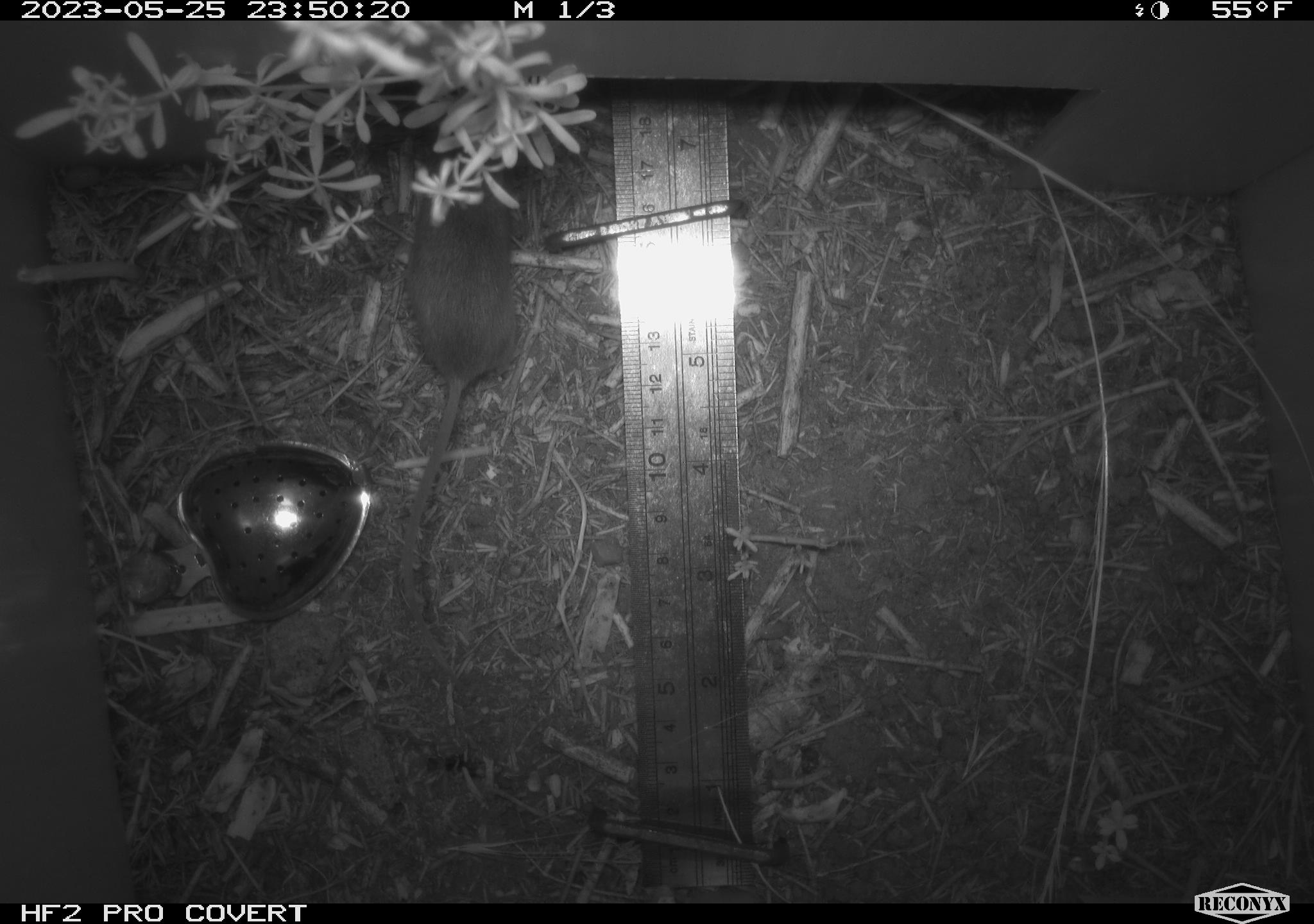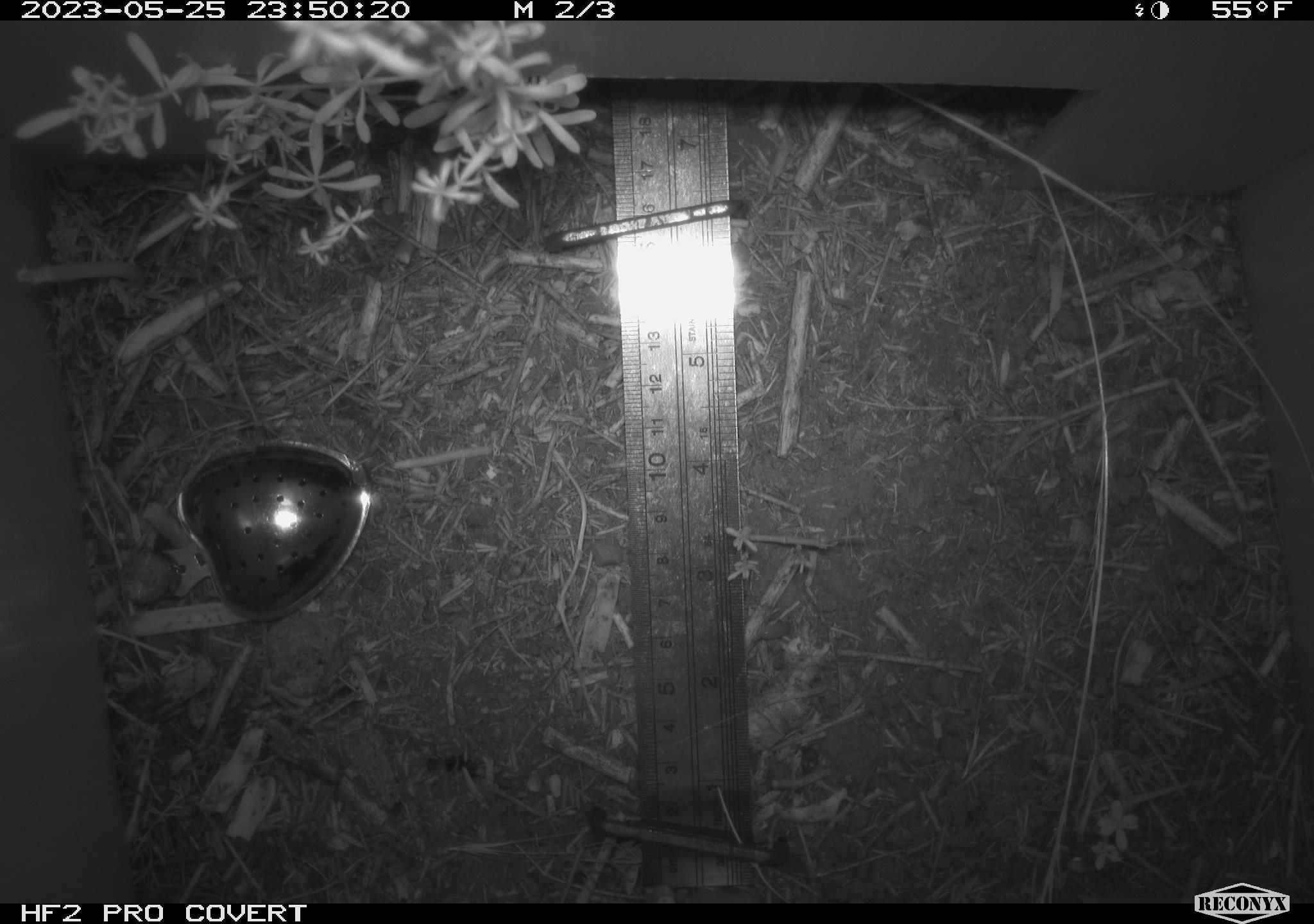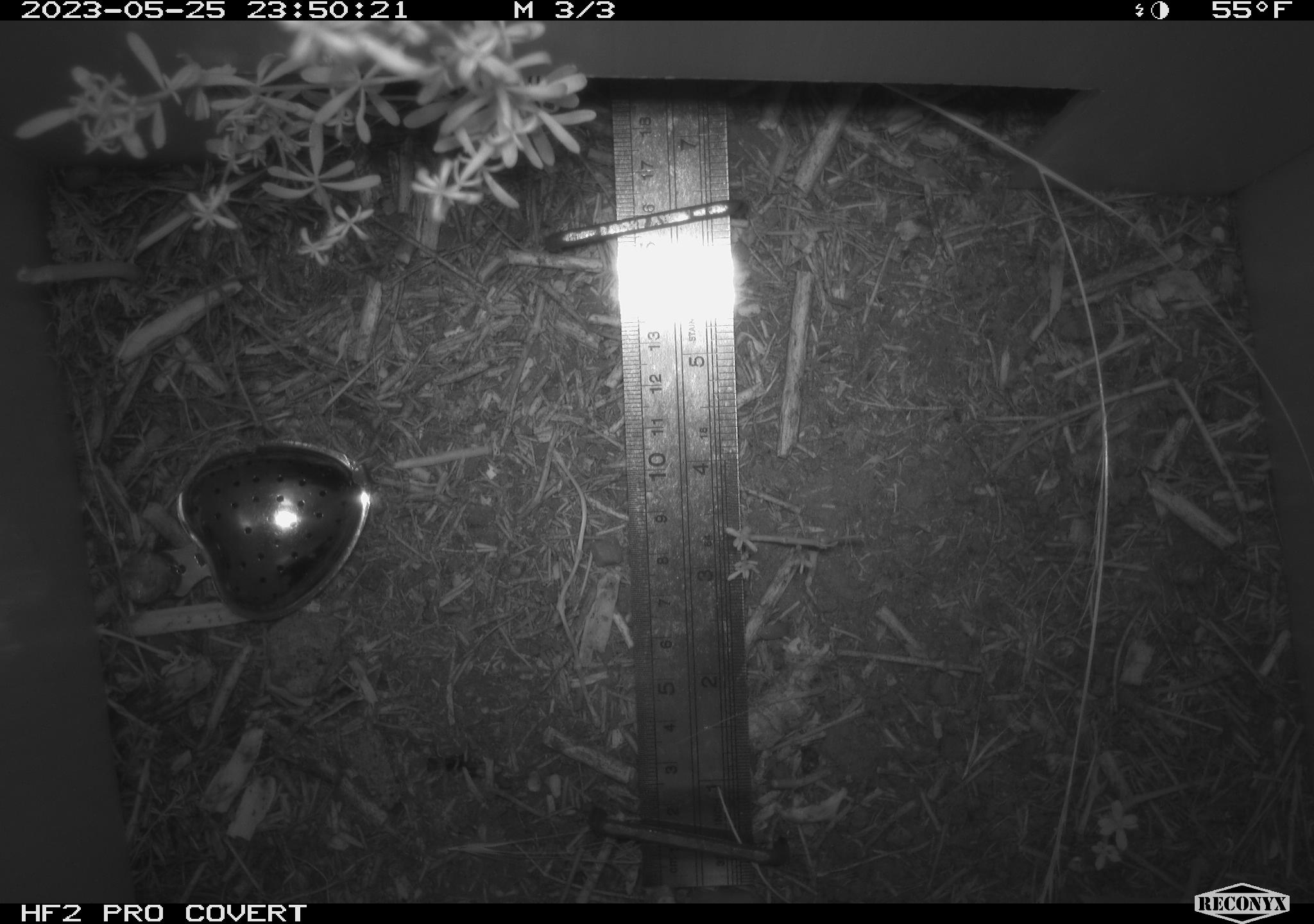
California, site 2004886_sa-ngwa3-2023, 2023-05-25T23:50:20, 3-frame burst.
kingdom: Animalia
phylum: Chordata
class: Mammalia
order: Rodentia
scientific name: Rodentia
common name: mouse species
Mouse species (Rodentia).